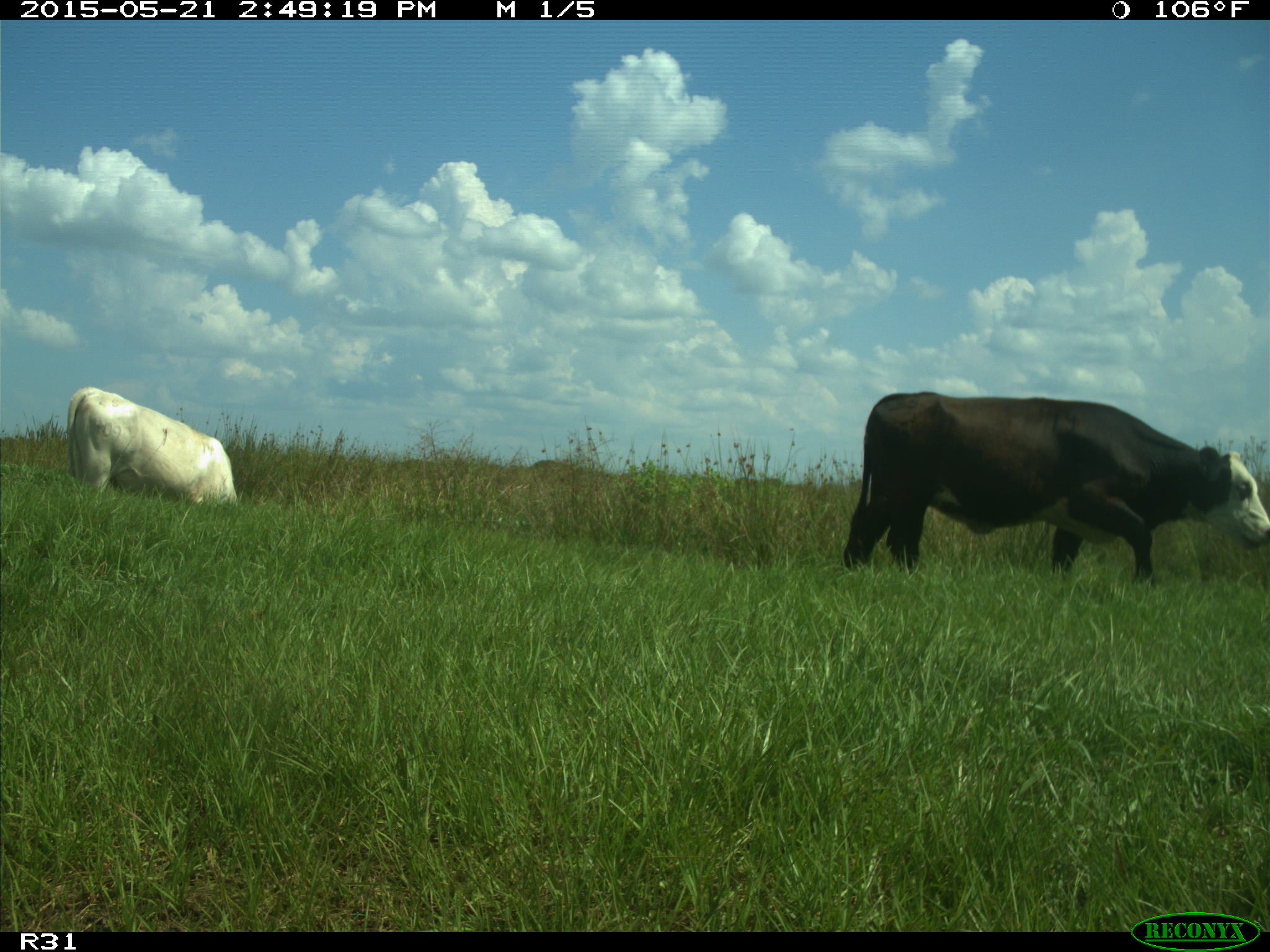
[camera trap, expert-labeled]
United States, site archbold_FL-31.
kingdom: Animalia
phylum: Chordata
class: Mammalia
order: Artiodactyla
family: Bovidae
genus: Bos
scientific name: Bos taurus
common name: domestic cow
Bos taurus (domestic cow).